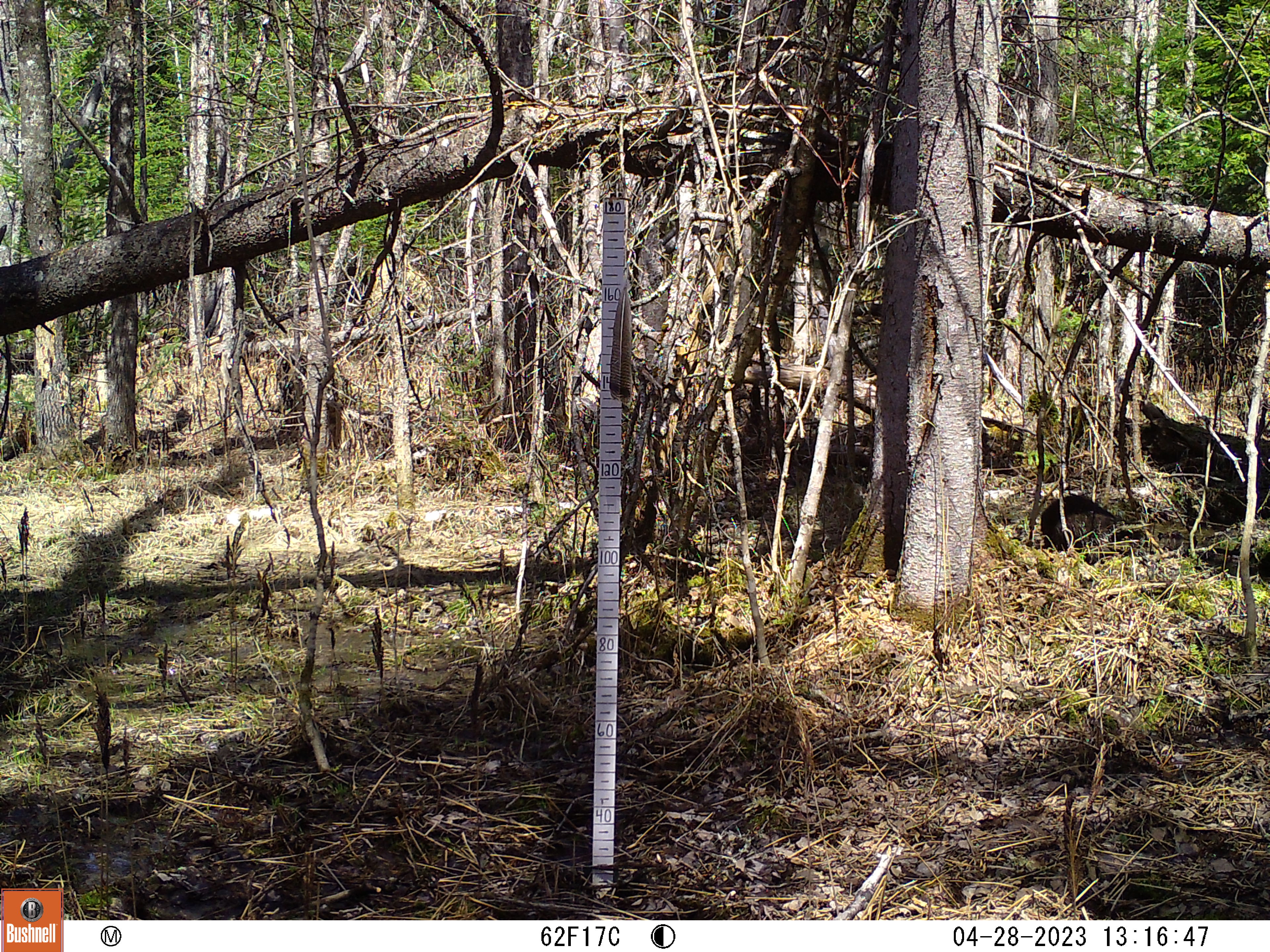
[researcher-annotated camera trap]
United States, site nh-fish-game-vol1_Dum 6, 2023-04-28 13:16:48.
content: unidentified animal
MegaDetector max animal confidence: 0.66